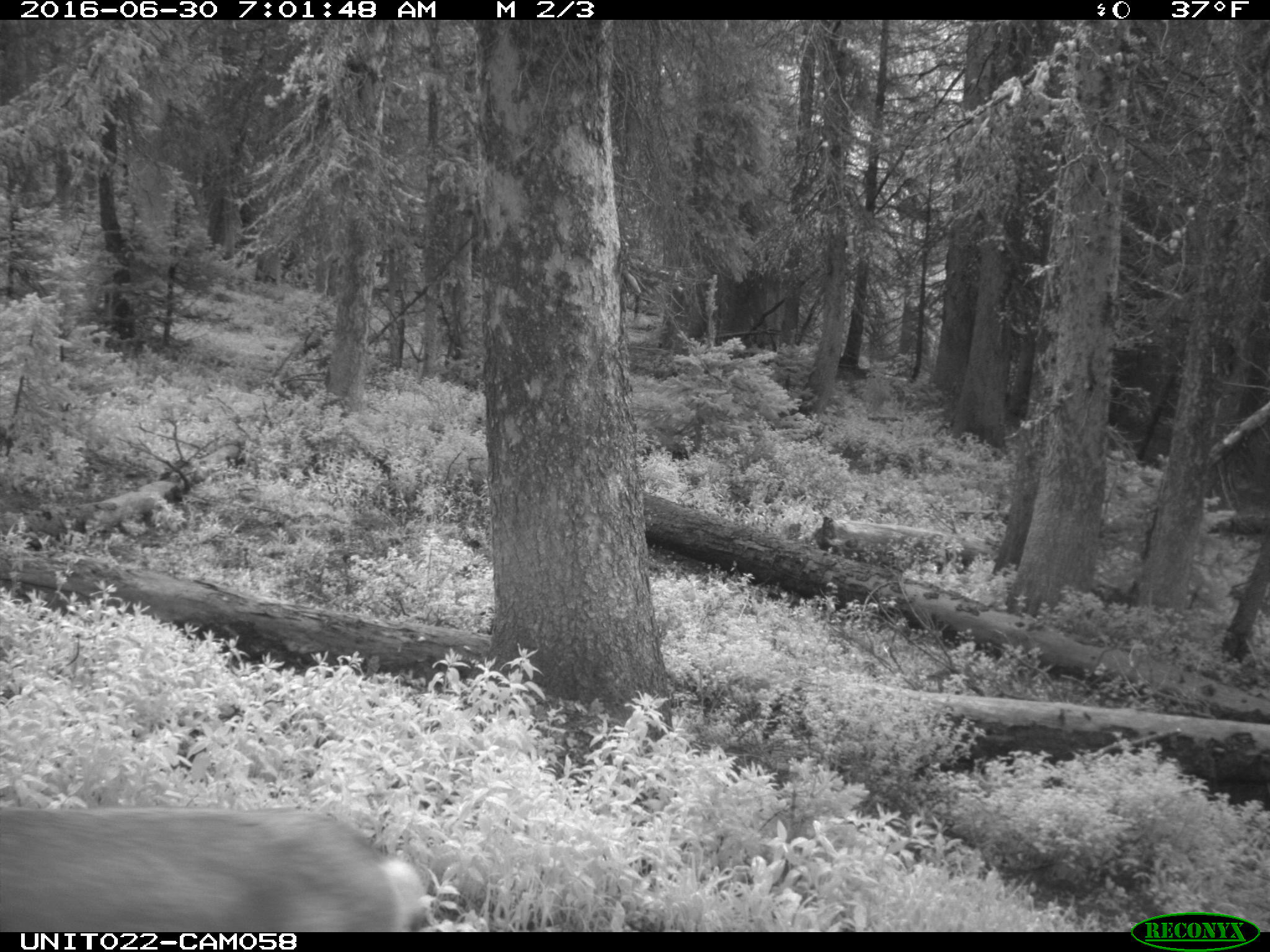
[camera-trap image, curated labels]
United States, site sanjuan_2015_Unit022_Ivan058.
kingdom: Animalia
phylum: Chordata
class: Mammalia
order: Artiodactyla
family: Cervidae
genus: Odocoileus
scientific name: Odocoileus hemionus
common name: mule deer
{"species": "Odocoileus hemionus (mule deer)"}